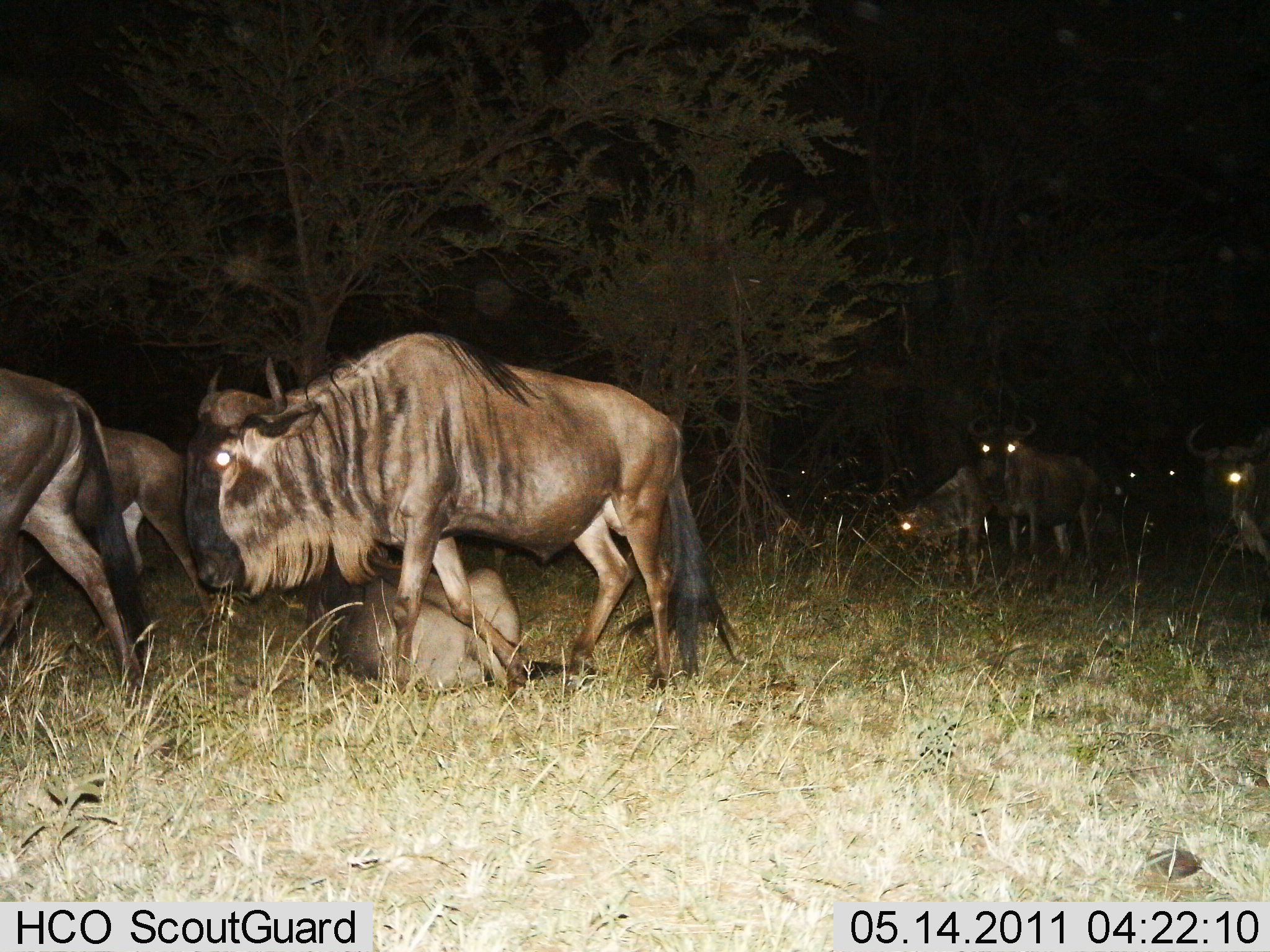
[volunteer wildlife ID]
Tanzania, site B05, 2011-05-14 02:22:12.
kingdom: Animalia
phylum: Chordata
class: Mammalia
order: Artiodactyla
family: Bovidae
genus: Connochaetes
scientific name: Connochaetes taurinus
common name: blue wildebeest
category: wildebeest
Wildebeest (blue wildebeest) (Connochaetes taurinus), count 9. Behavior (volunteer vote fractions): standing 50%, resting 50%, moving 100%, interacting 0%. Young present (vote fraction): 0%. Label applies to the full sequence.